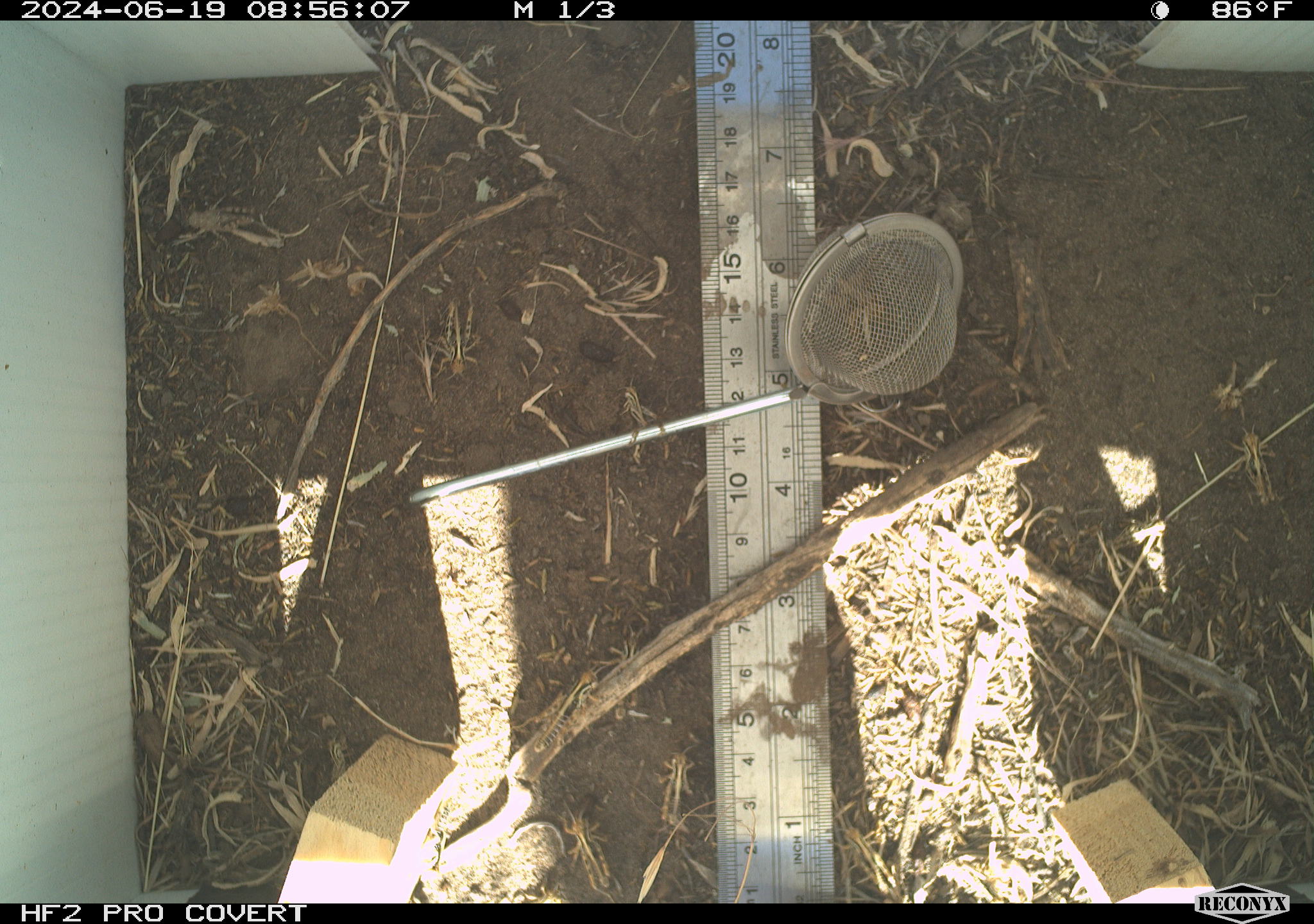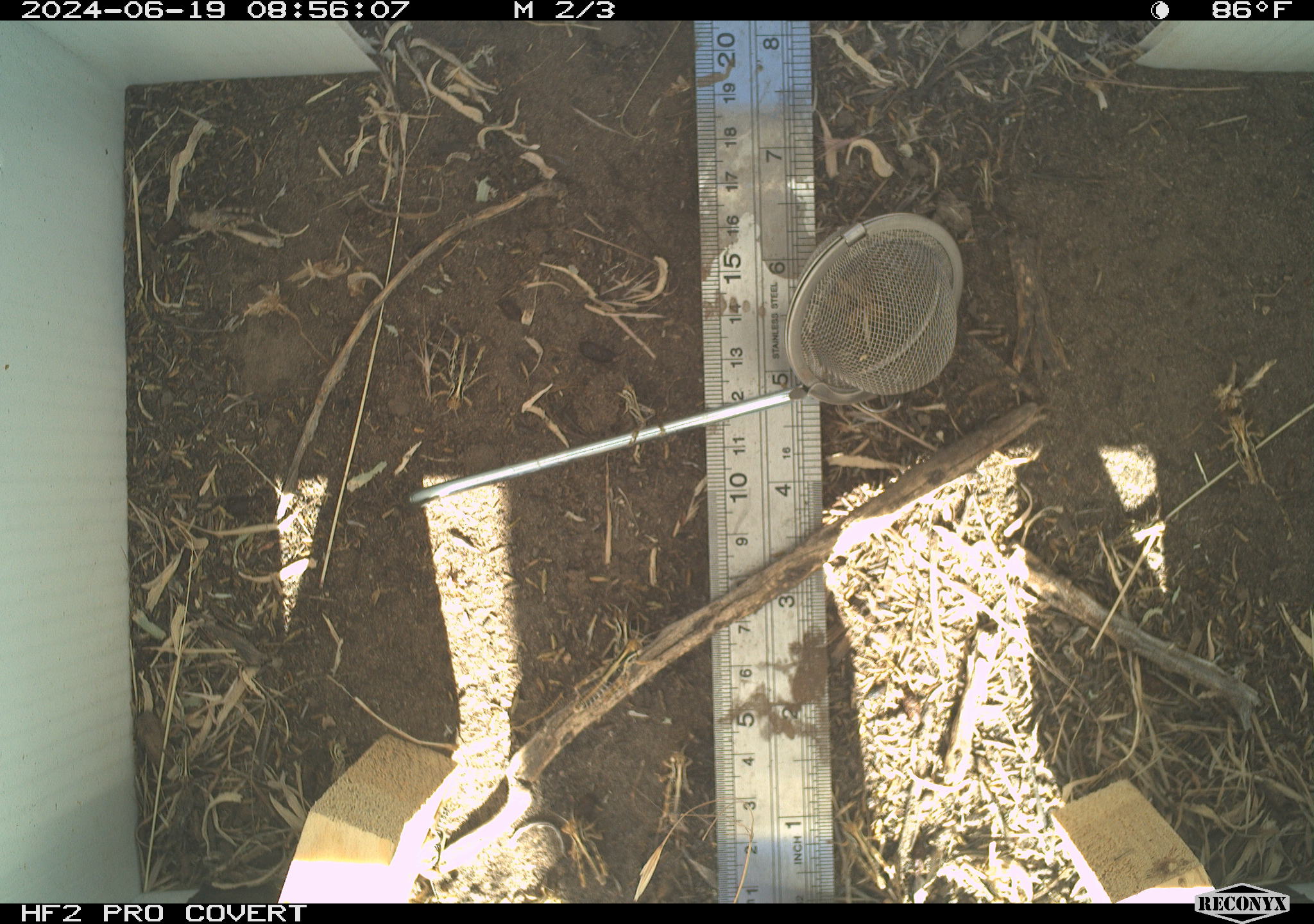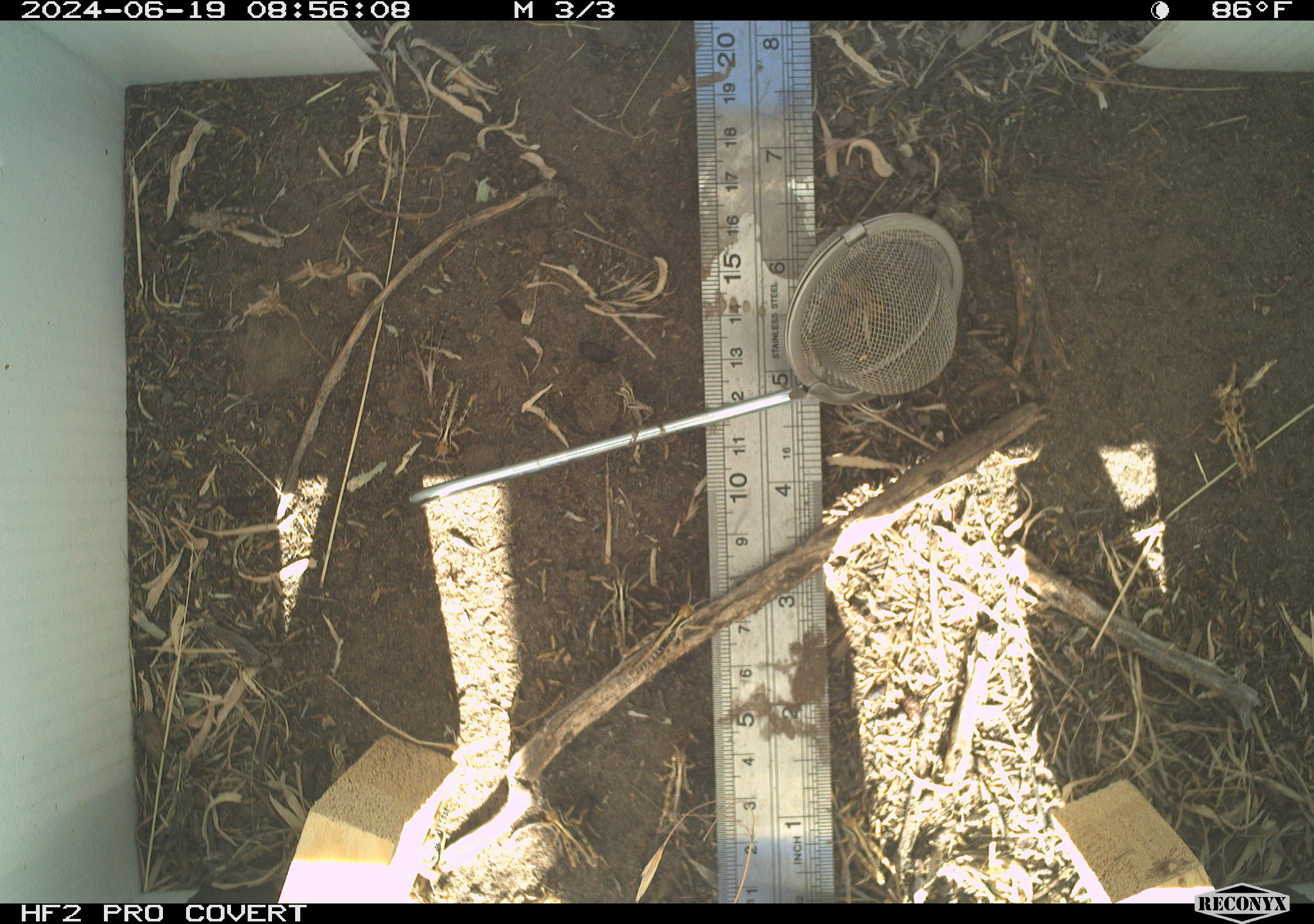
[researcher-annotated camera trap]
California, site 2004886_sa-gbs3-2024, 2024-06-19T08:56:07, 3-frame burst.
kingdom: Animalia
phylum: Arthropoda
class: Insecta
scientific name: Insecta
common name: insect